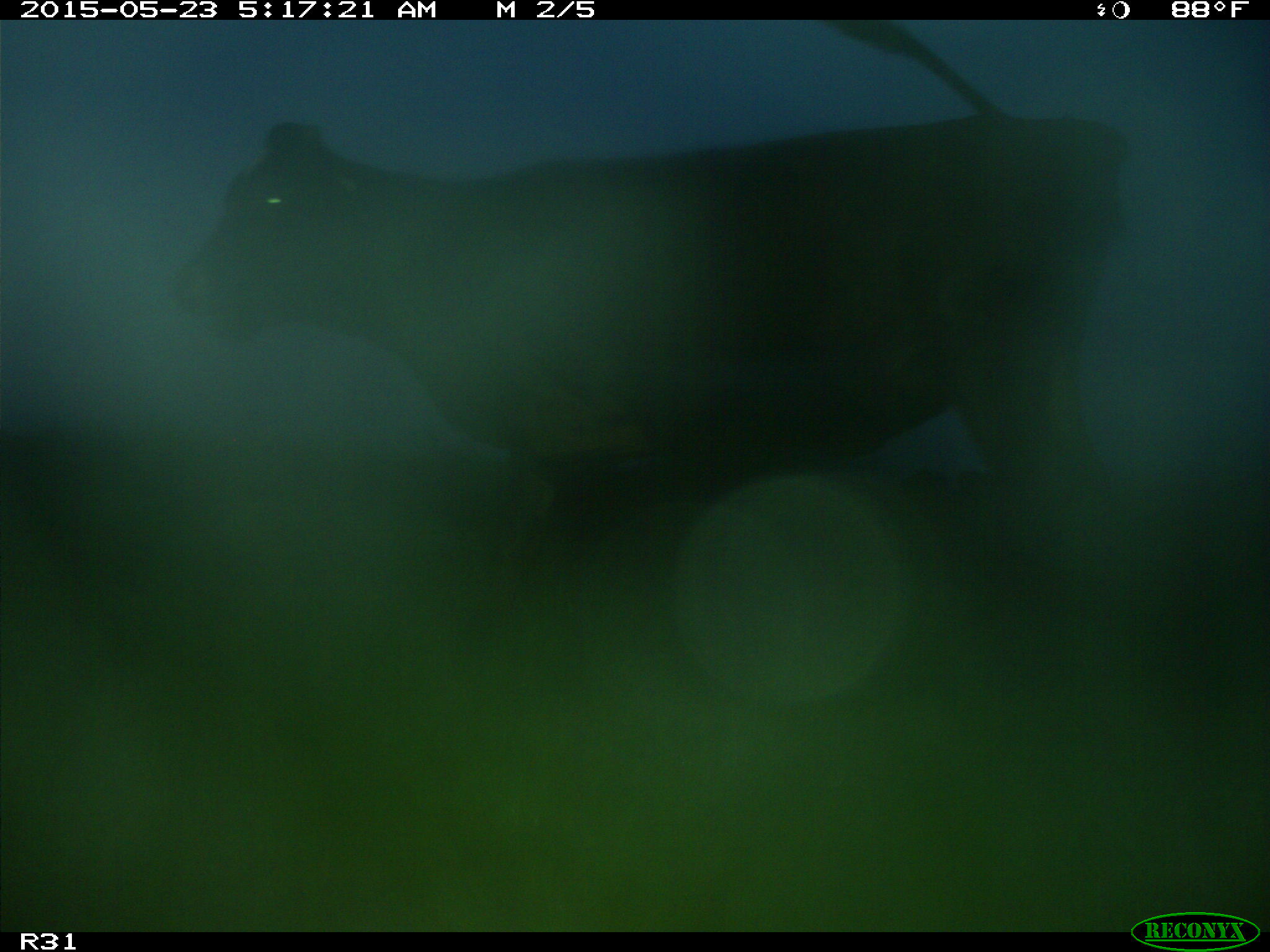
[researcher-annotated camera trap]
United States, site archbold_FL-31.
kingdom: Animalia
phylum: Chordata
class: Mammalia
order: Artiodactyla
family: Bovidae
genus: Bos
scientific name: Bos taurus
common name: domestic cow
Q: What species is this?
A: Bos taurus (domestic cow).